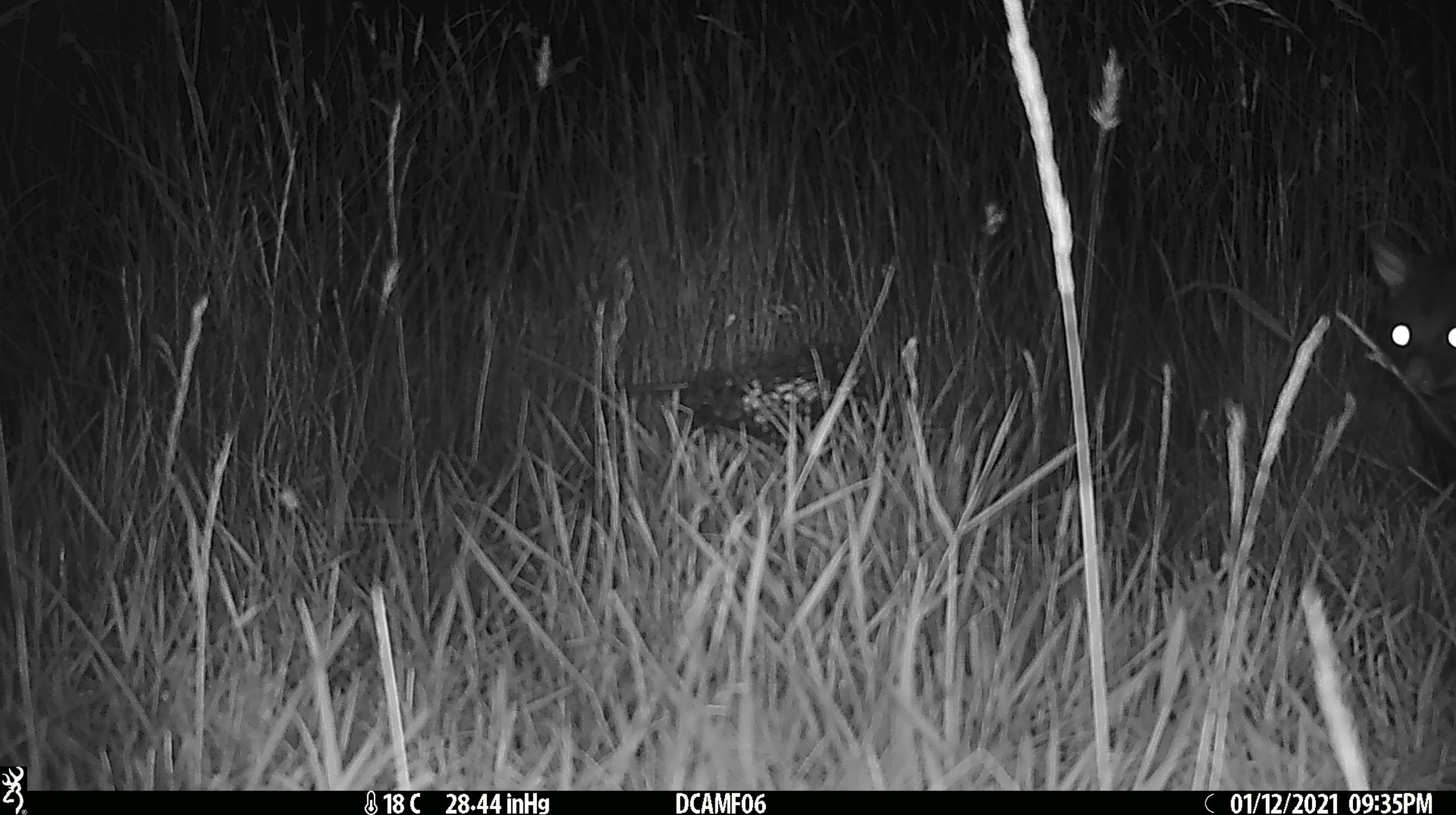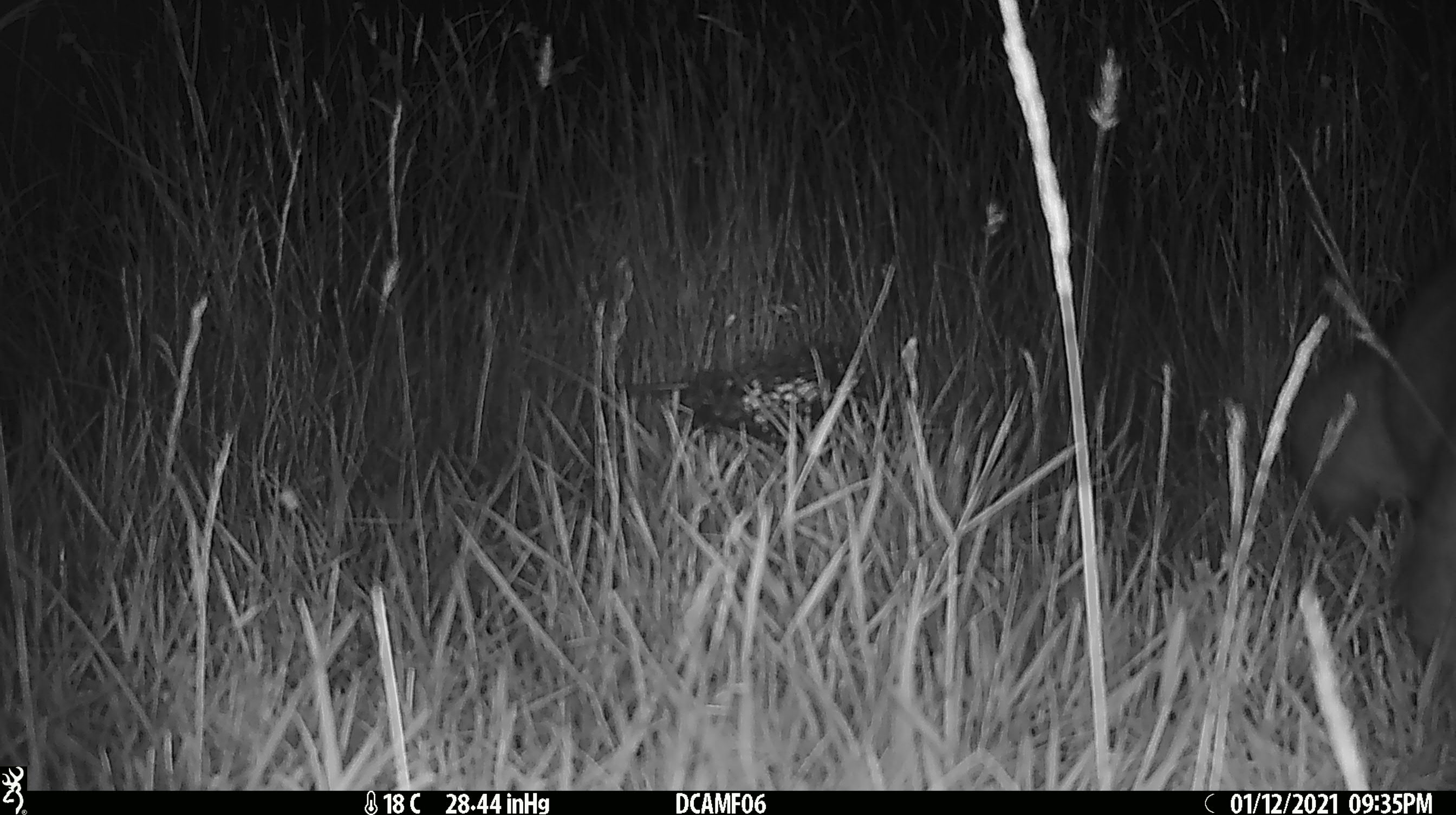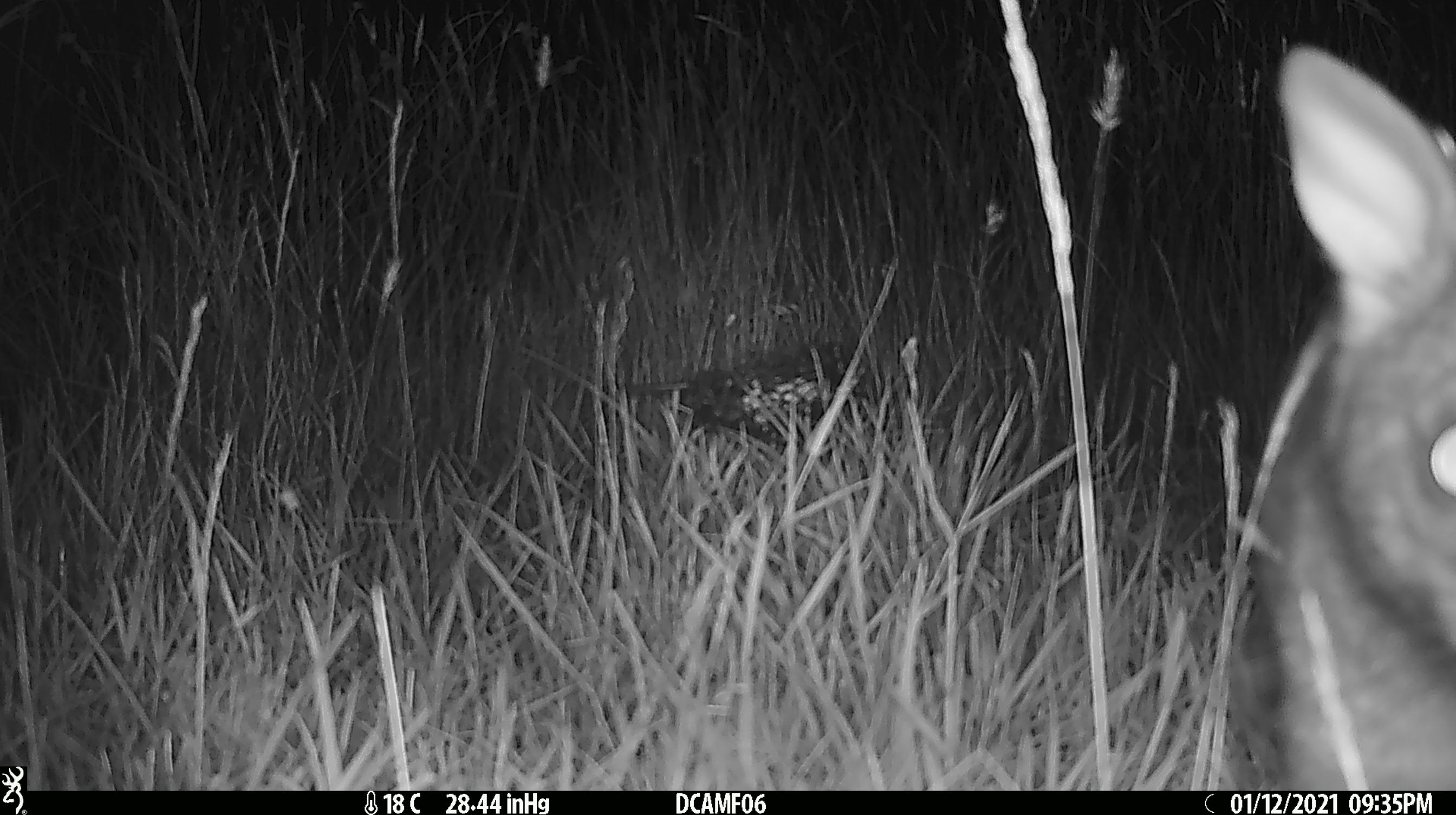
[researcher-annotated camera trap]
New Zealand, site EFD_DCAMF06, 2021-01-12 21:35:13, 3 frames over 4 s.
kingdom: Animalia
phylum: Chordata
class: Mammalia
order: Diprotodontia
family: Phalangeridae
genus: Trichosurus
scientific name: Trichosurus vulpecula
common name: common brushtail possum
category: possum